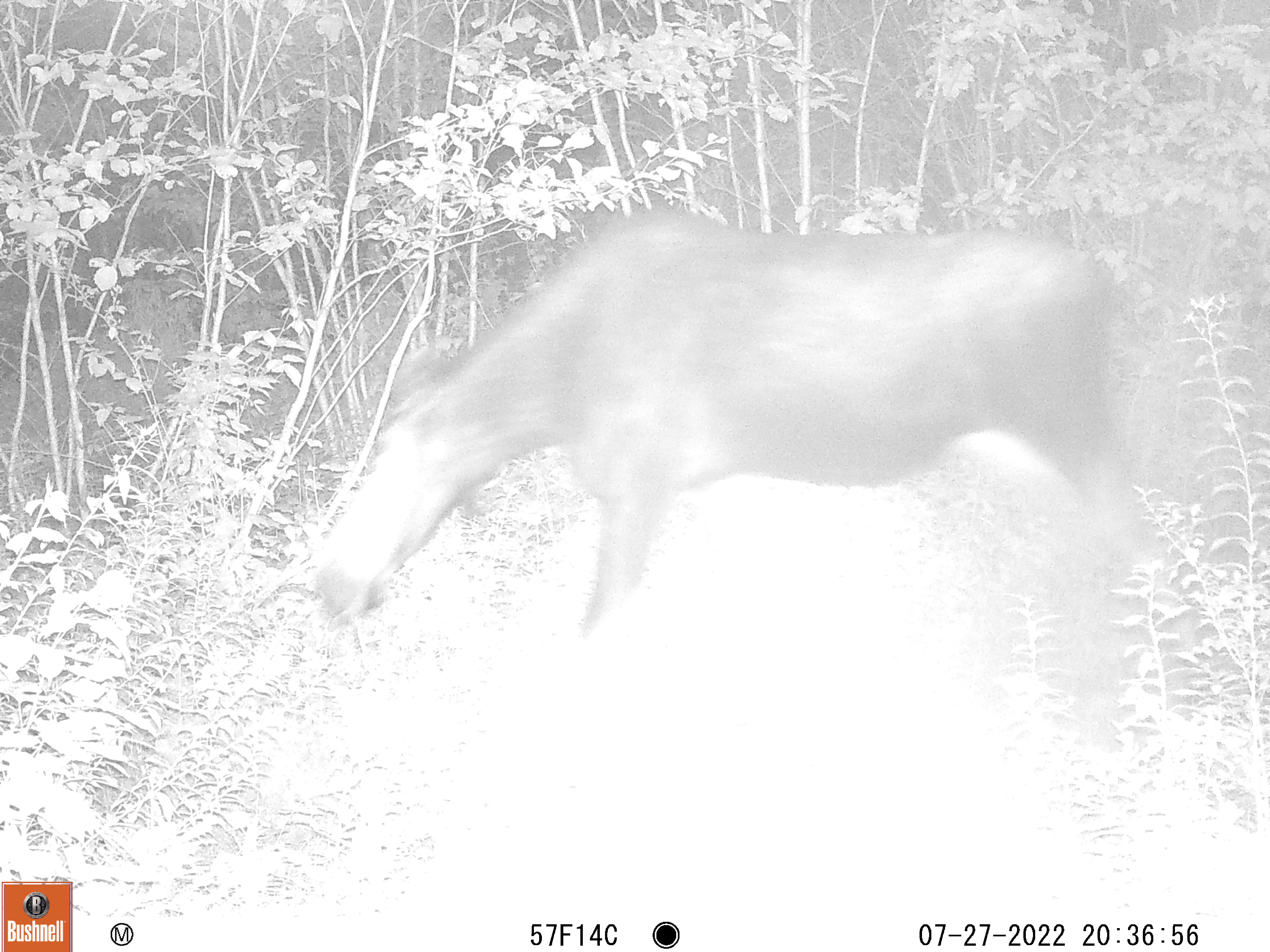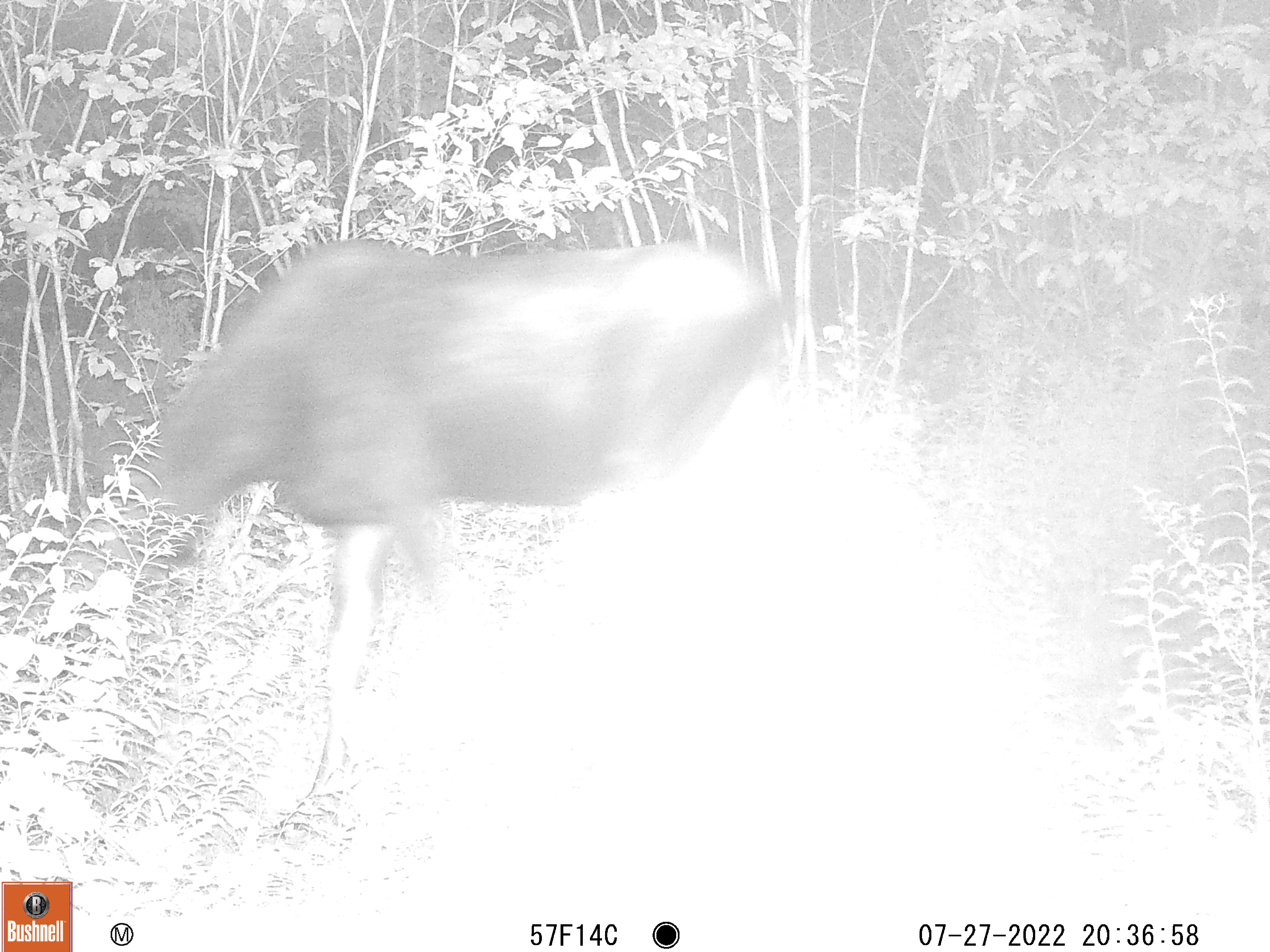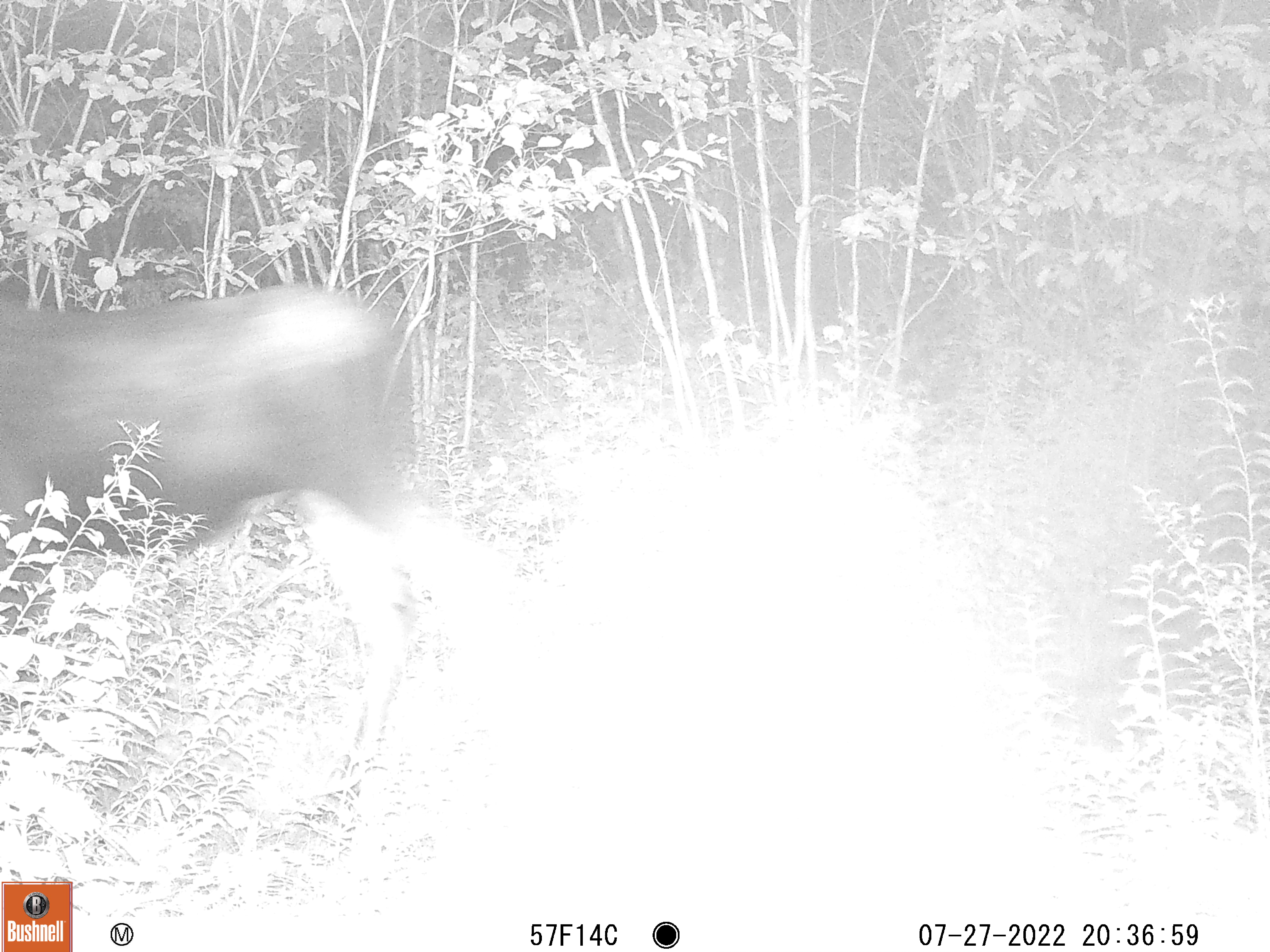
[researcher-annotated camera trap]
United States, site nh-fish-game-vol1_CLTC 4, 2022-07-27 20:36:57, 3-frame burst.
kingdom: Animalia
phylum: Chordata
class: Mammalia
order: Artiodactyla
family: Cervidae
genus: Alces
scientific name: Alces alces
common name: moose